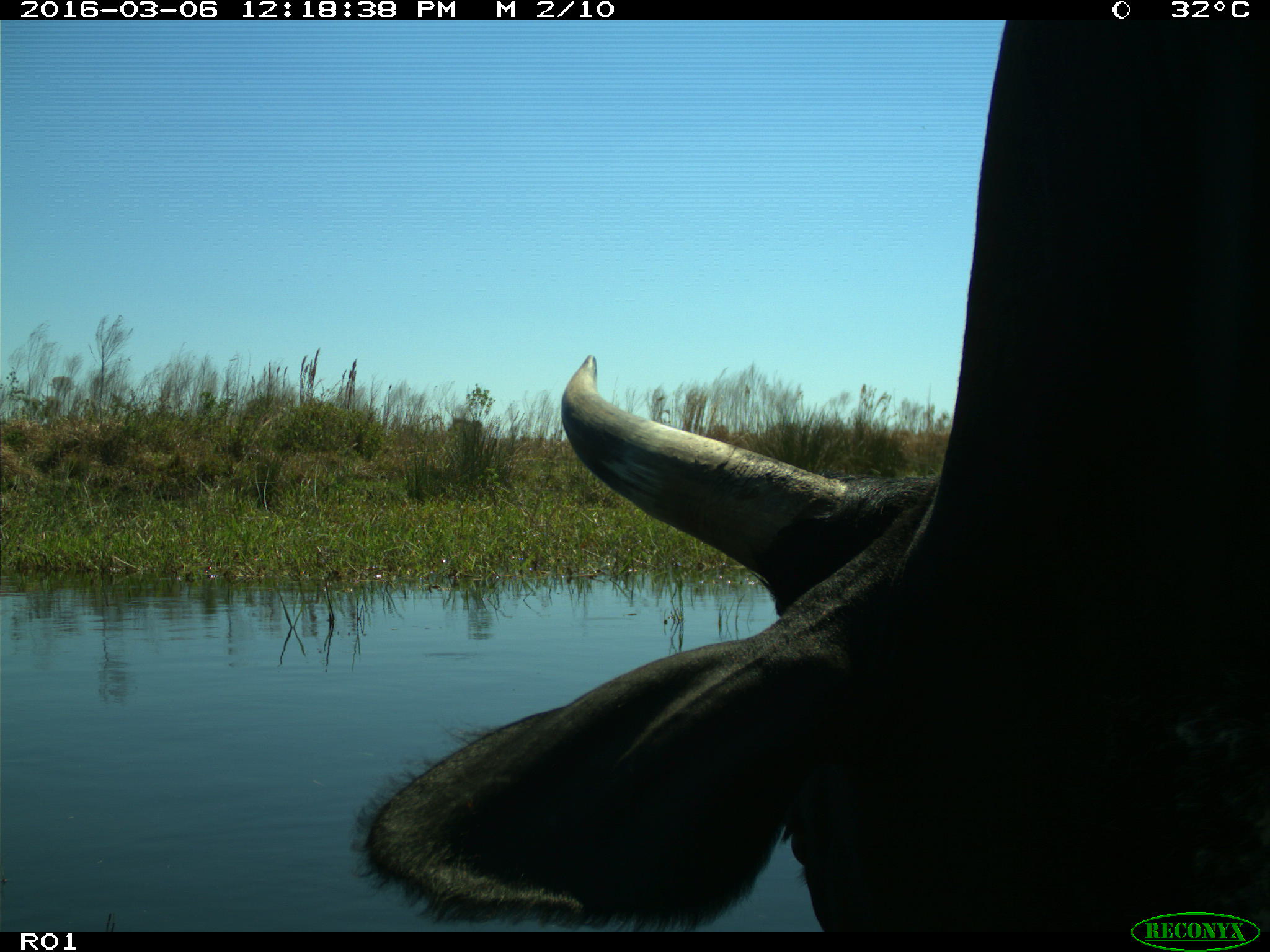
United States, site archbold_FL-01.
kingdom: Animalia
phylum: Chordata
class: Mammalia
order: Artiodactyla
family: Bovidae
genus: Bos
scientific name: Bos taurus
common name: domestic cow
Bos taurus (domestic cow).